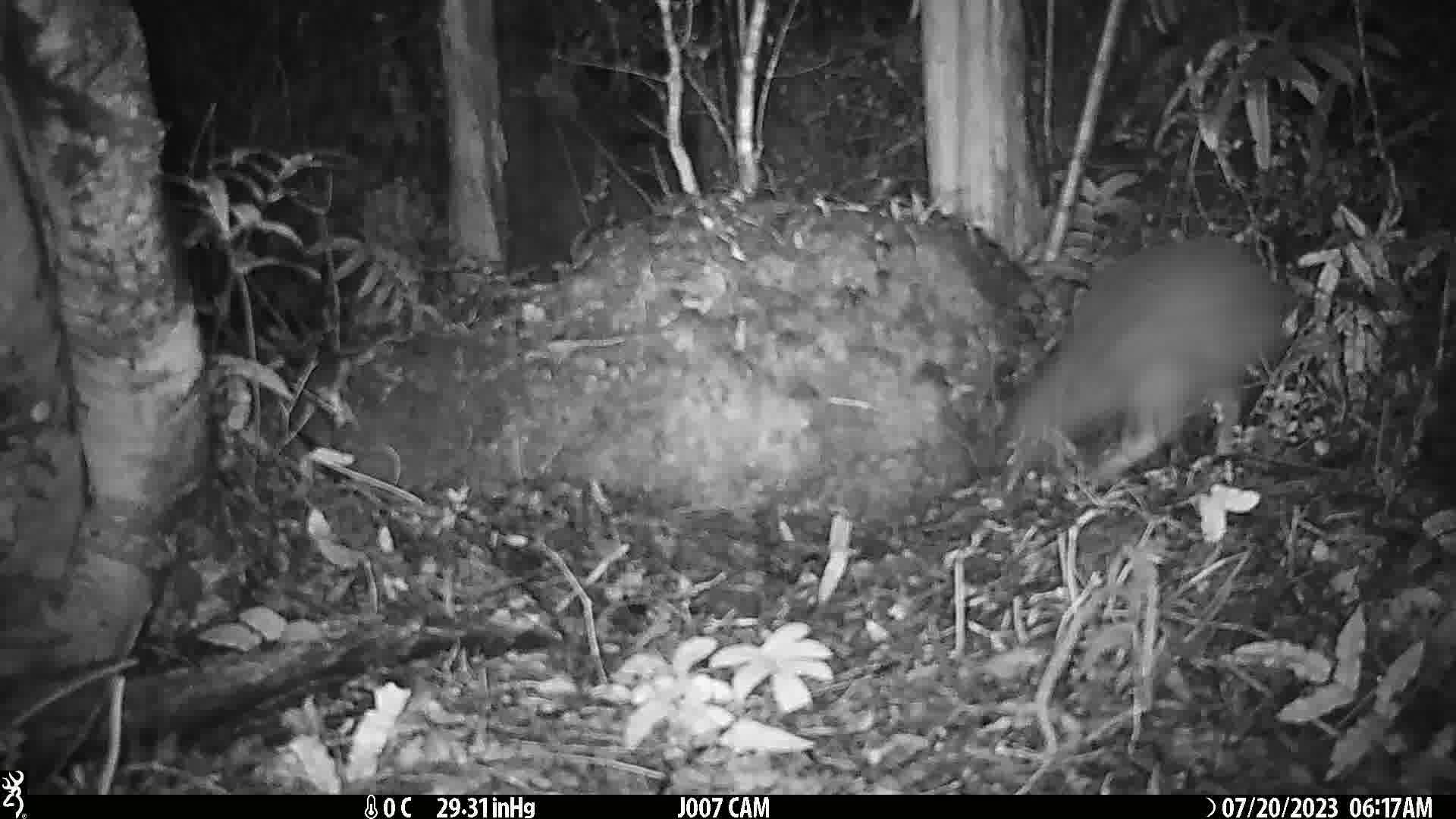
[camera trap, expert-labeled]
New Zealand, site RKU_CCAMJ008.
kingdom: Animalia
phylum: Chordata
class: Aves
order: Apterygiformes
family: Apterygidae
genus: Apteryx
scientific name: Apteryx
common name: kiwi